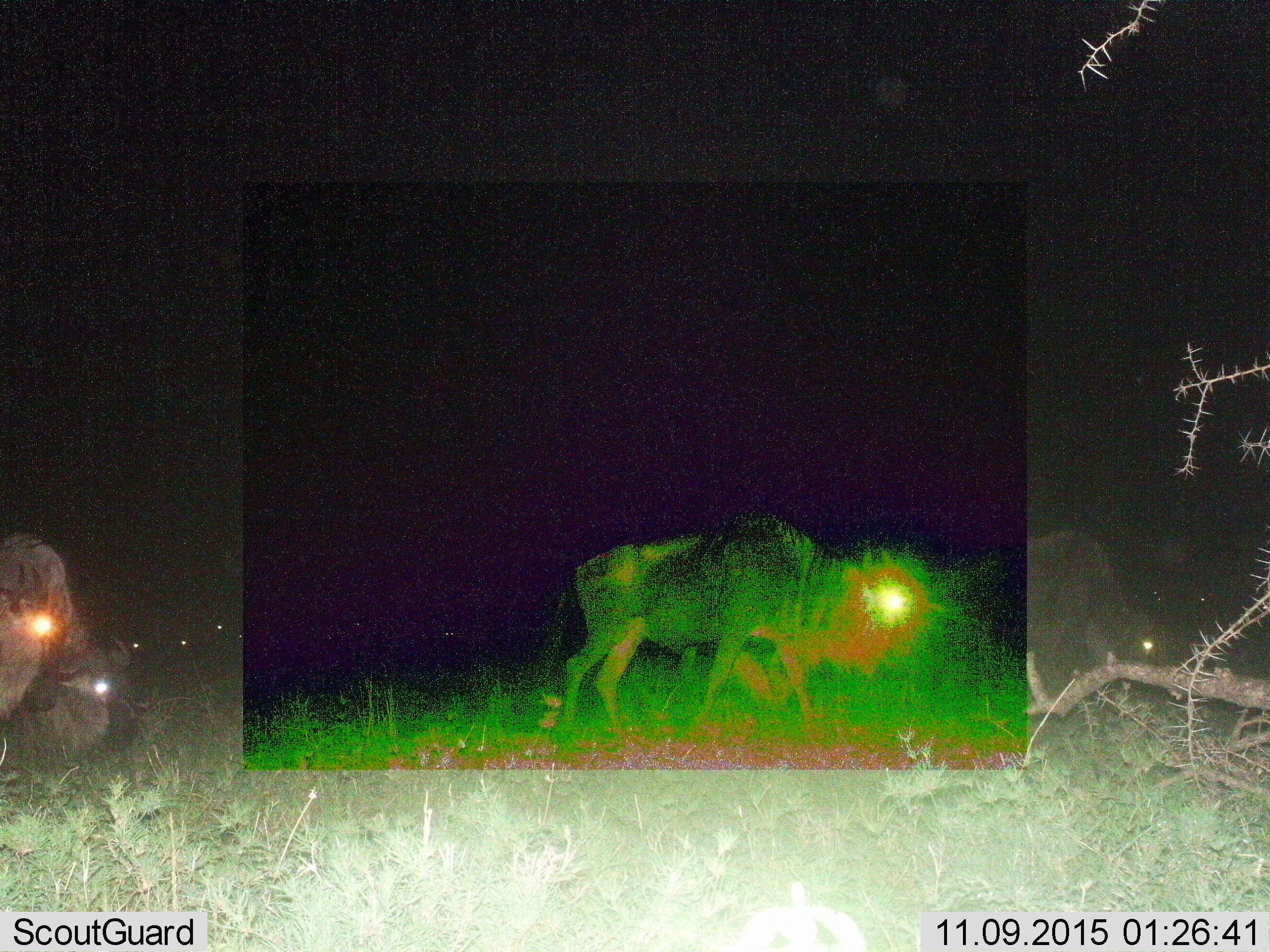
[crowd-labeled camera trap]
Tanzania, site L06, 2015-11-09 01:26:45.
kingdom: Animalia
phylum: Chordata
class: Mammalia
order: Artiodactyla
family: Bovidae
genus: Connochaetes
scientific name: Connochaetes taurinus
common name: blue wildebeest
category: wildebeest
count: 4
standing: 40%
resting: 0%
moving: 70%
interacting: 0%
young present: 0%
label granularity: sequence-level